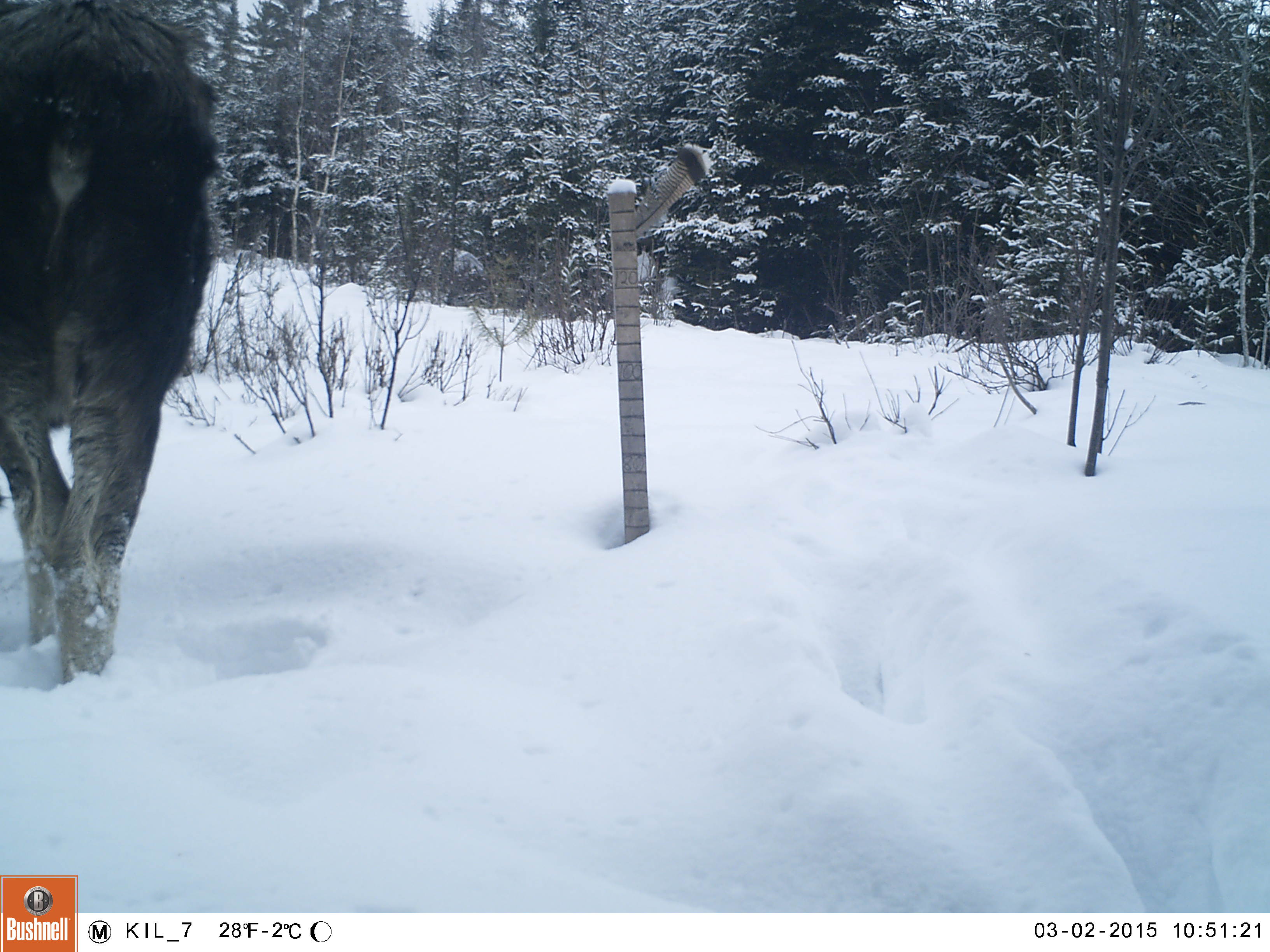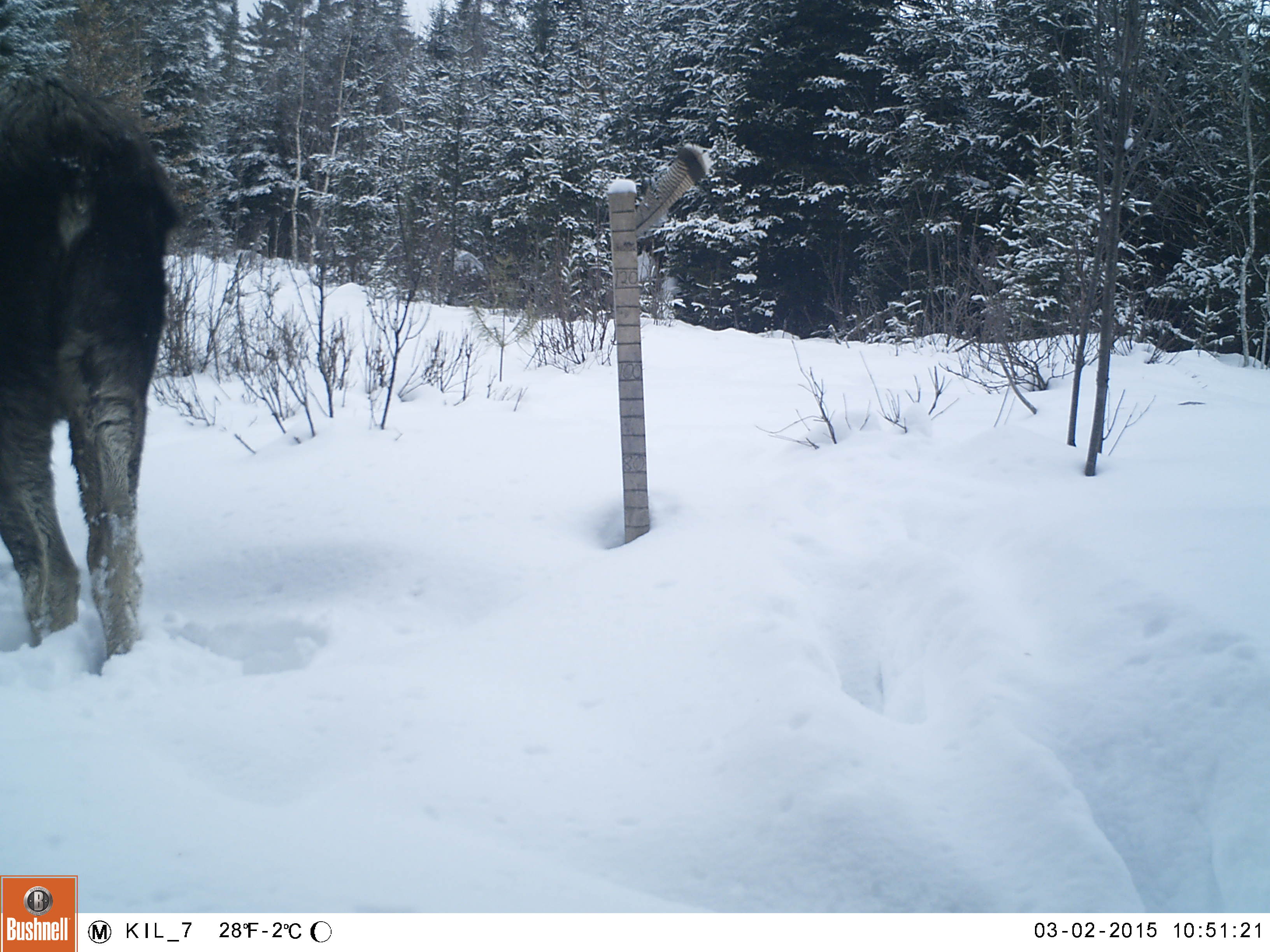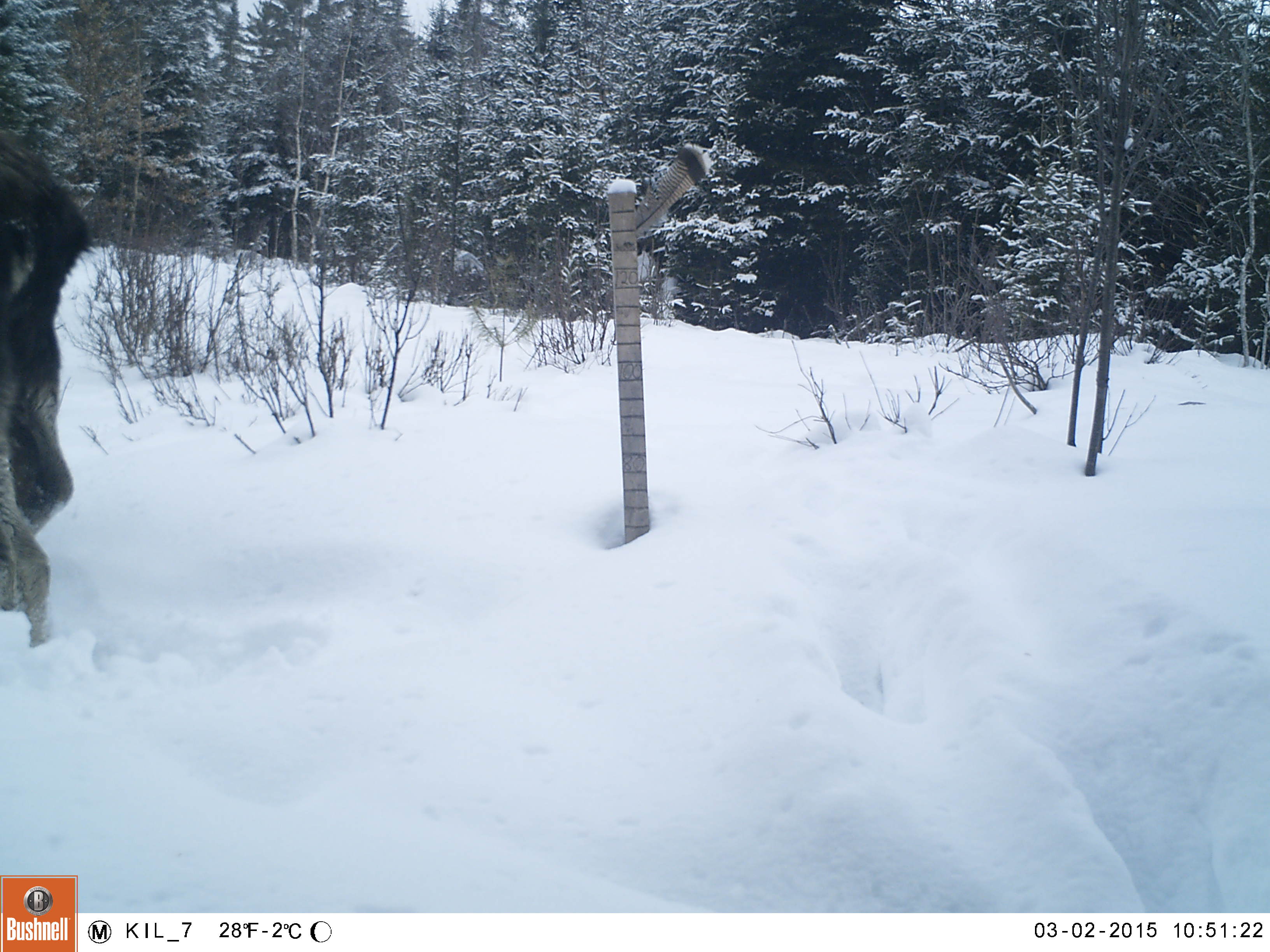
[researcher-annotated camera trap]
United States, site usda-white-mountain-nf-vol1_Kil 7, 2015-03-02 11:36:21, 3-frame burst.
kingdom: Animalia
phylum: Chordata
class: Mammalia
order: Artiodactyla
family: Cervidae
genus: Alces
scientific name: Alces alces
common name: moose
Moose (Alces alces).